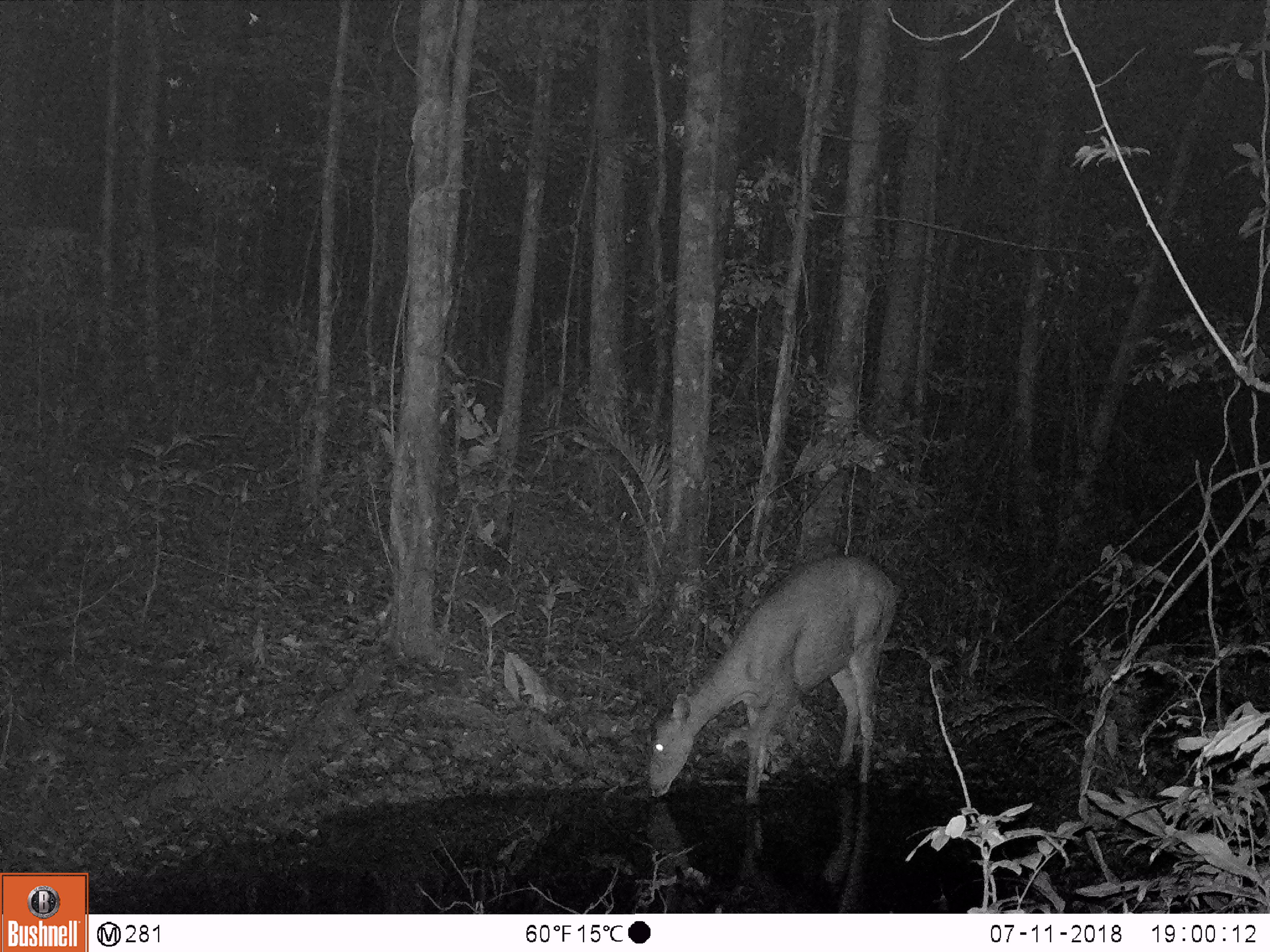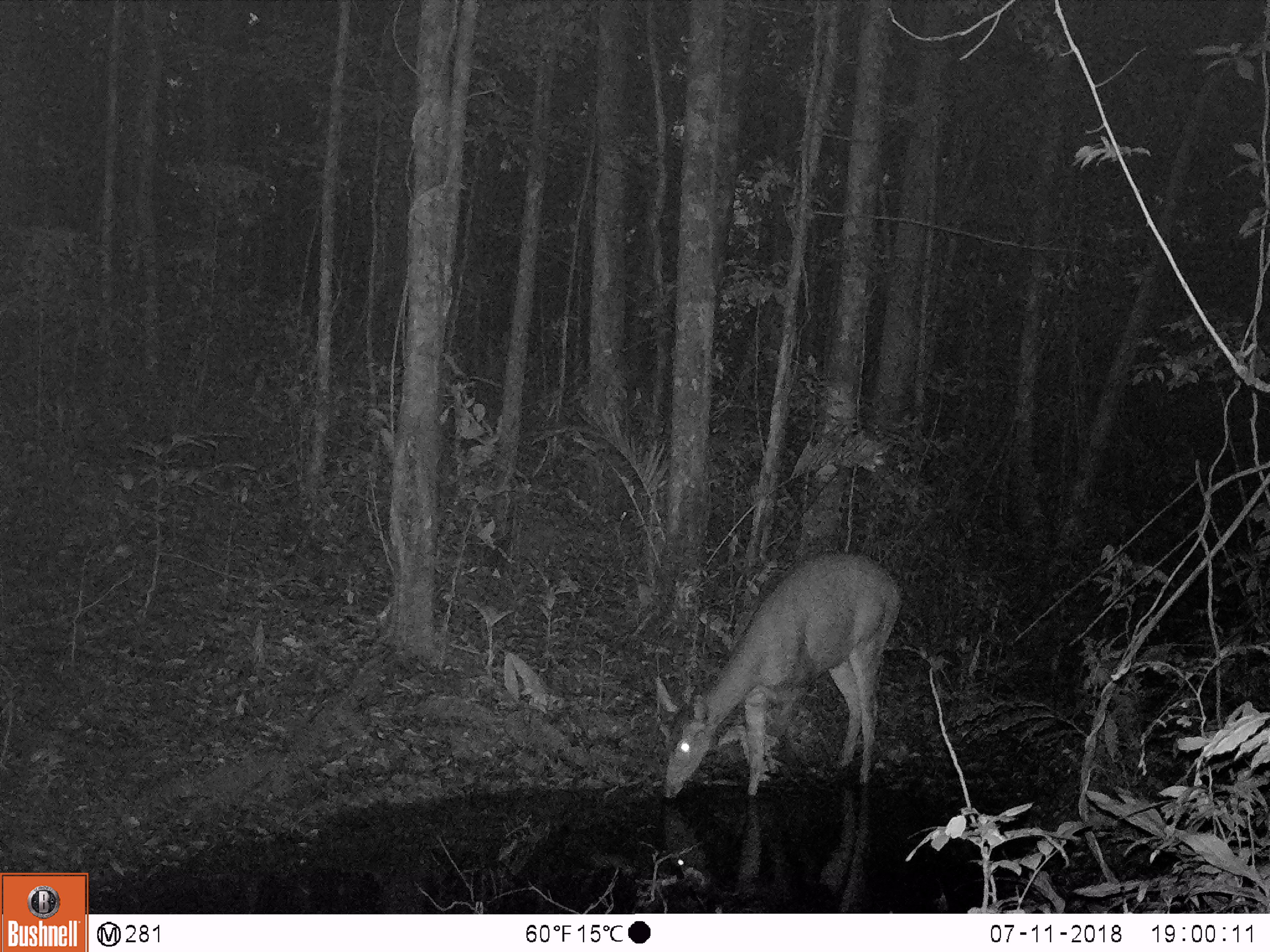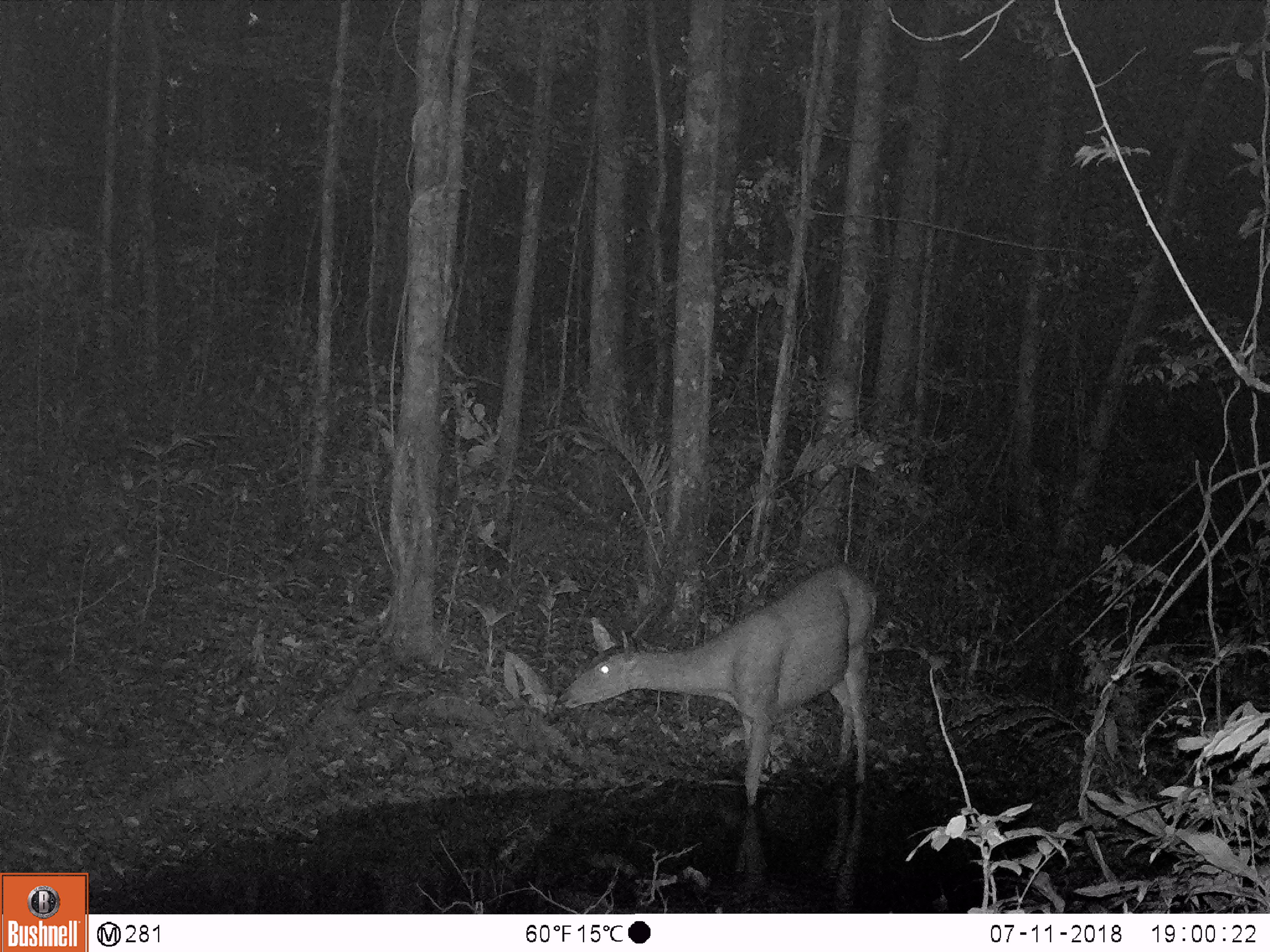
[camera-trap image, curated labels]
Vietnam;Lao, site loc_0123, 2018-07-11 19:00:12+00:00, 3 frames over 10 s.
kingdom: Animalia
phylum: Chordata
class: Mammalia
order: Artiodactyla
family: Cervidae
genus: Rusa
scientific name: Rusa unicolor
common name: sambar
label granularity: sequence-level